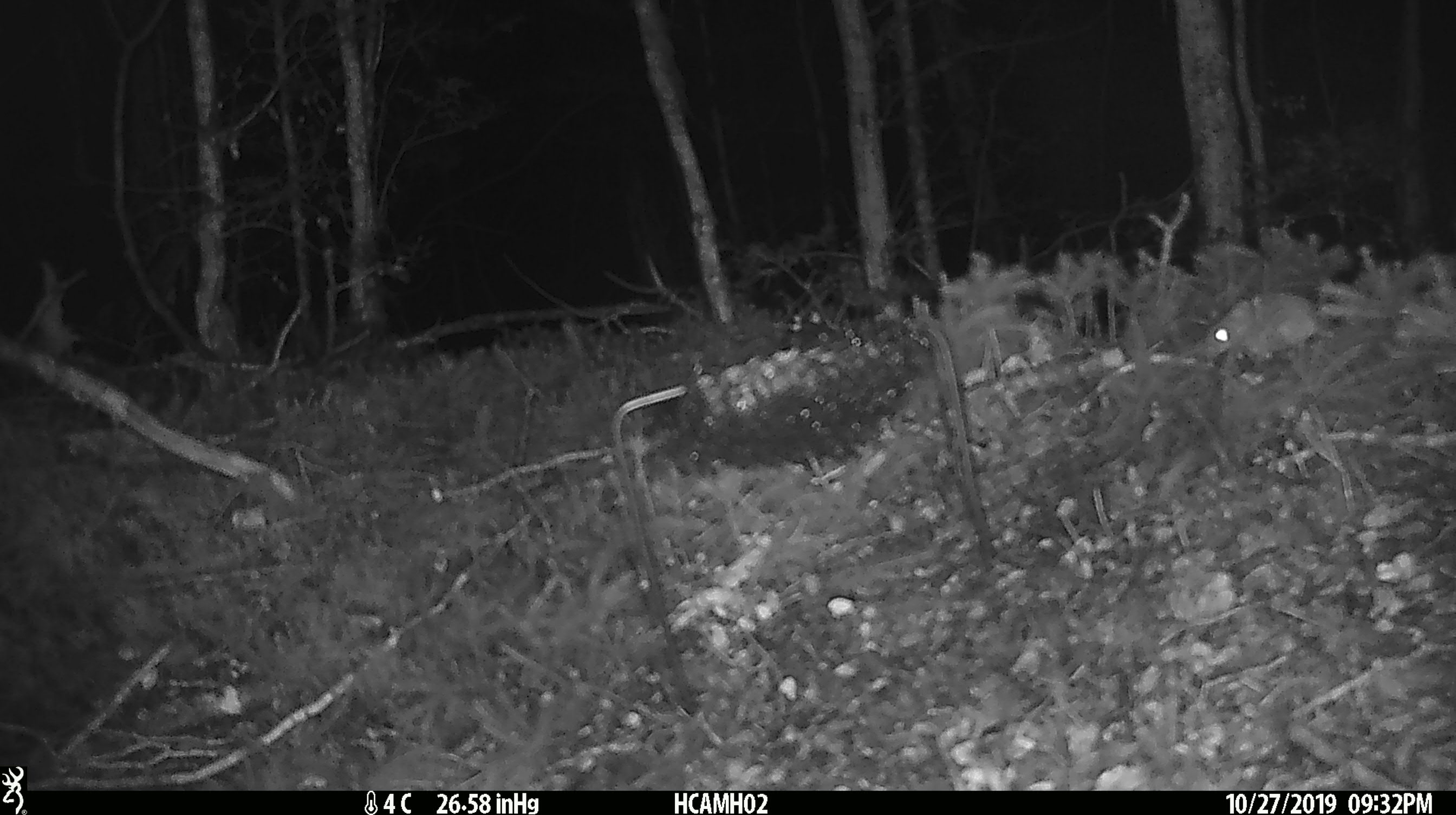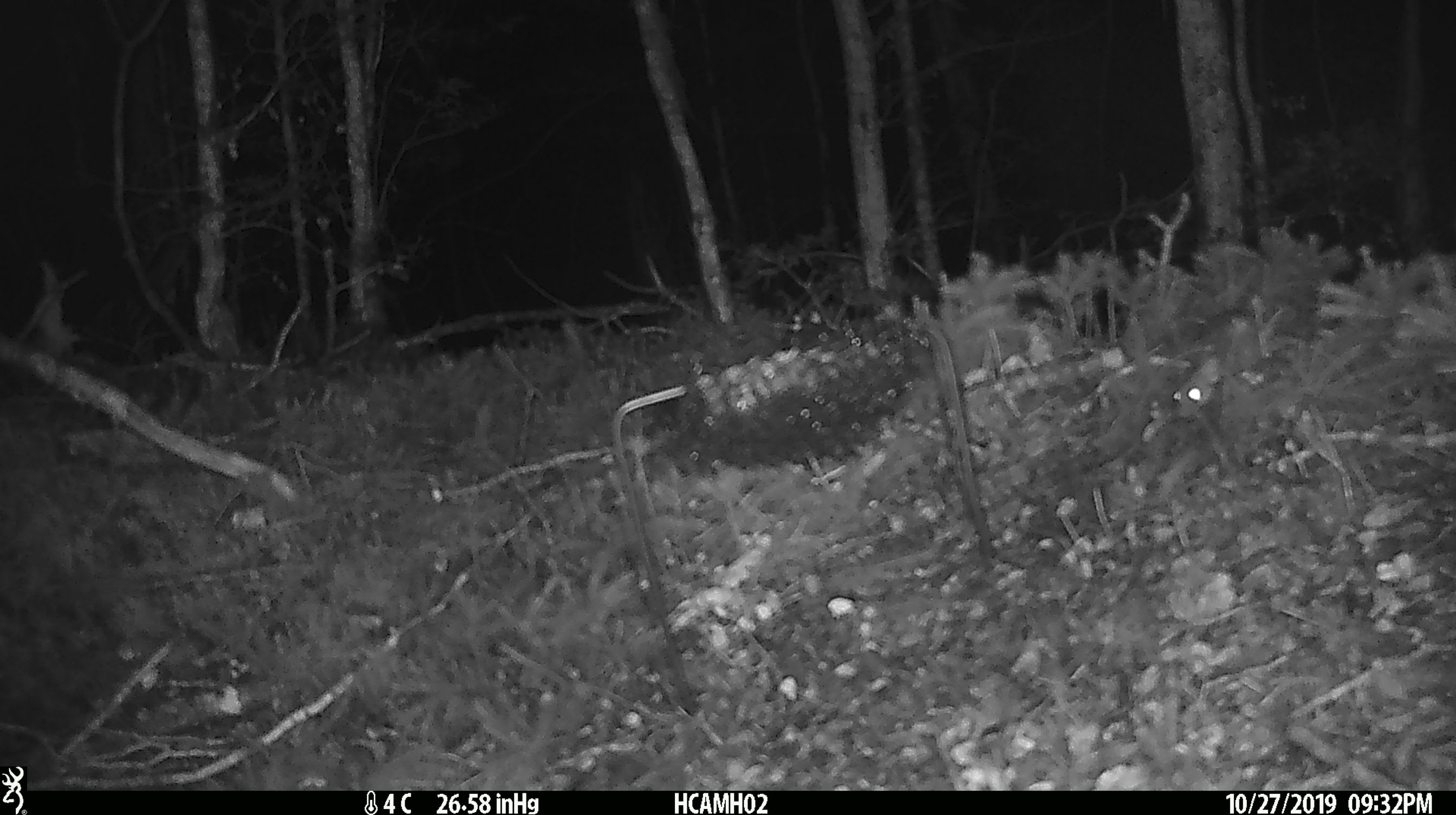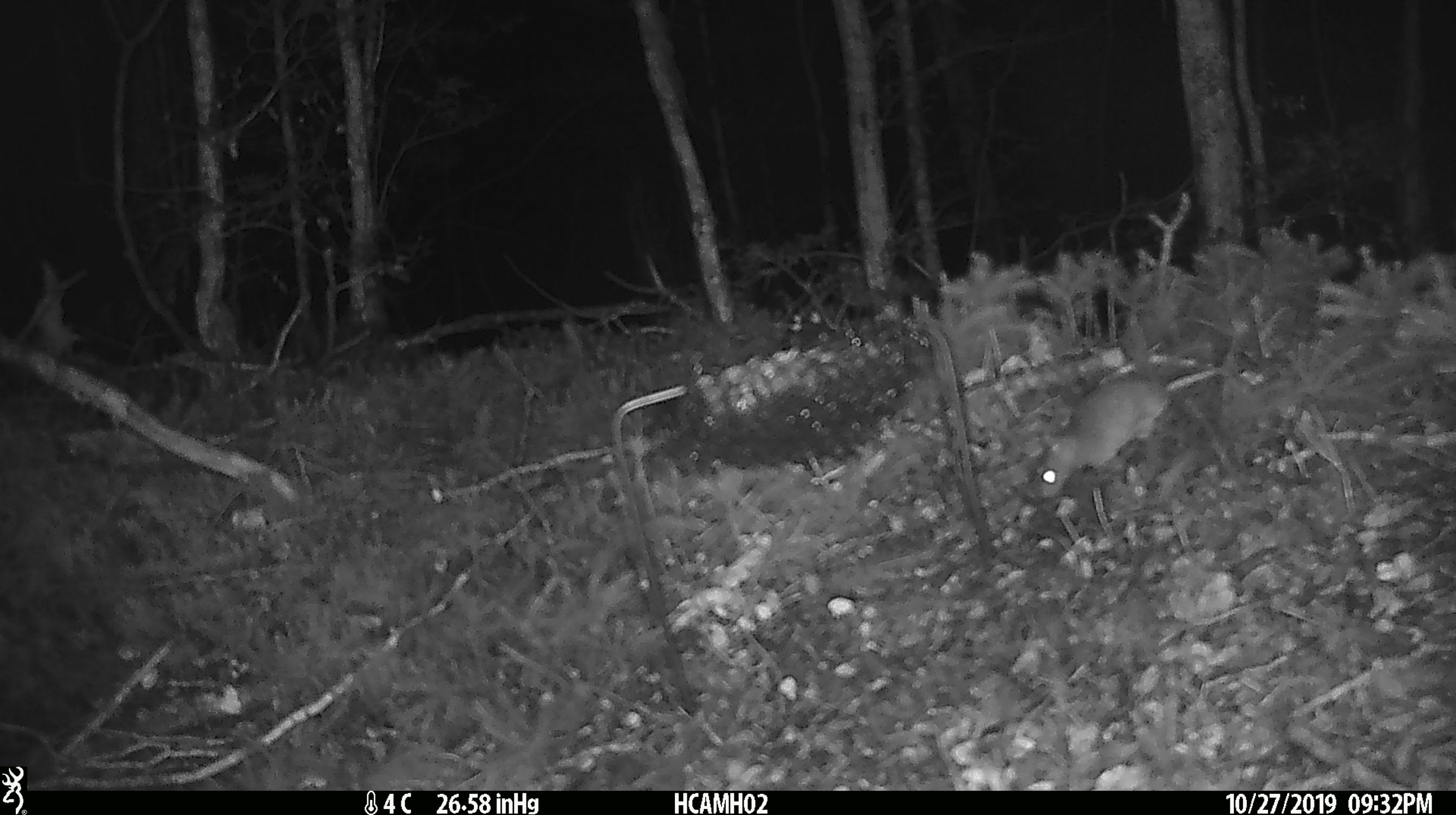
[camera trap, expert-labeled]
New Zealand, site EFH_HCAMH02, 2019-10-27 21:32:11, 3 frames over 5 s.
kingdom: Animalia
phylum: Chordata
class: Mammalia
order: Rodentia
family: Muridae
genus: Mus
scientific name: Mus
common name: mouse